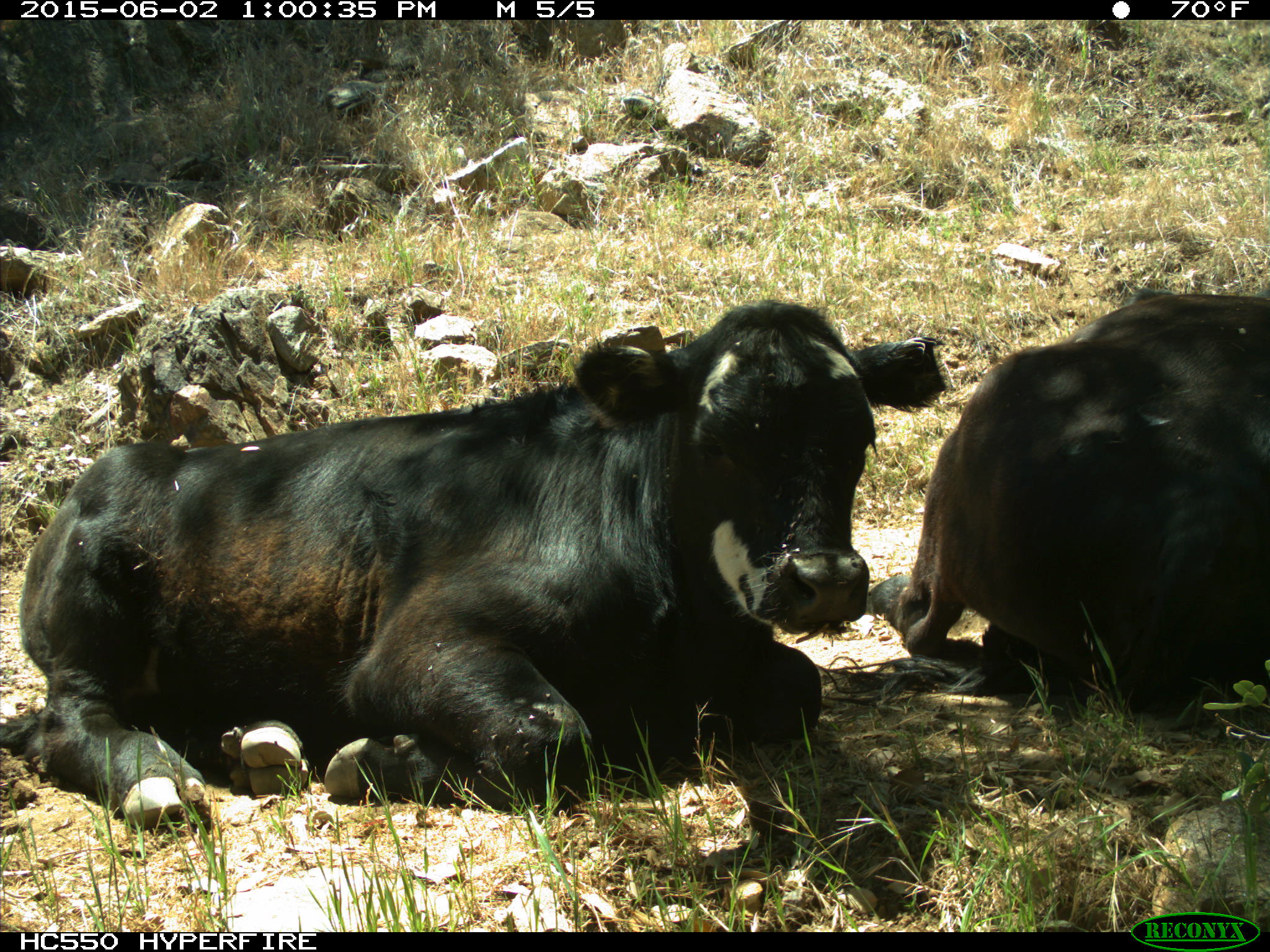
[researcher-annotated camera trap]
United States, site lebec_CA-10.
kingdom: Animalia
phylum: Chordata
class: Mammalia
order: Artiodactyla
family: Bovidae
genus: Bos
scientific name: Bos taurus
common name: domestic cow